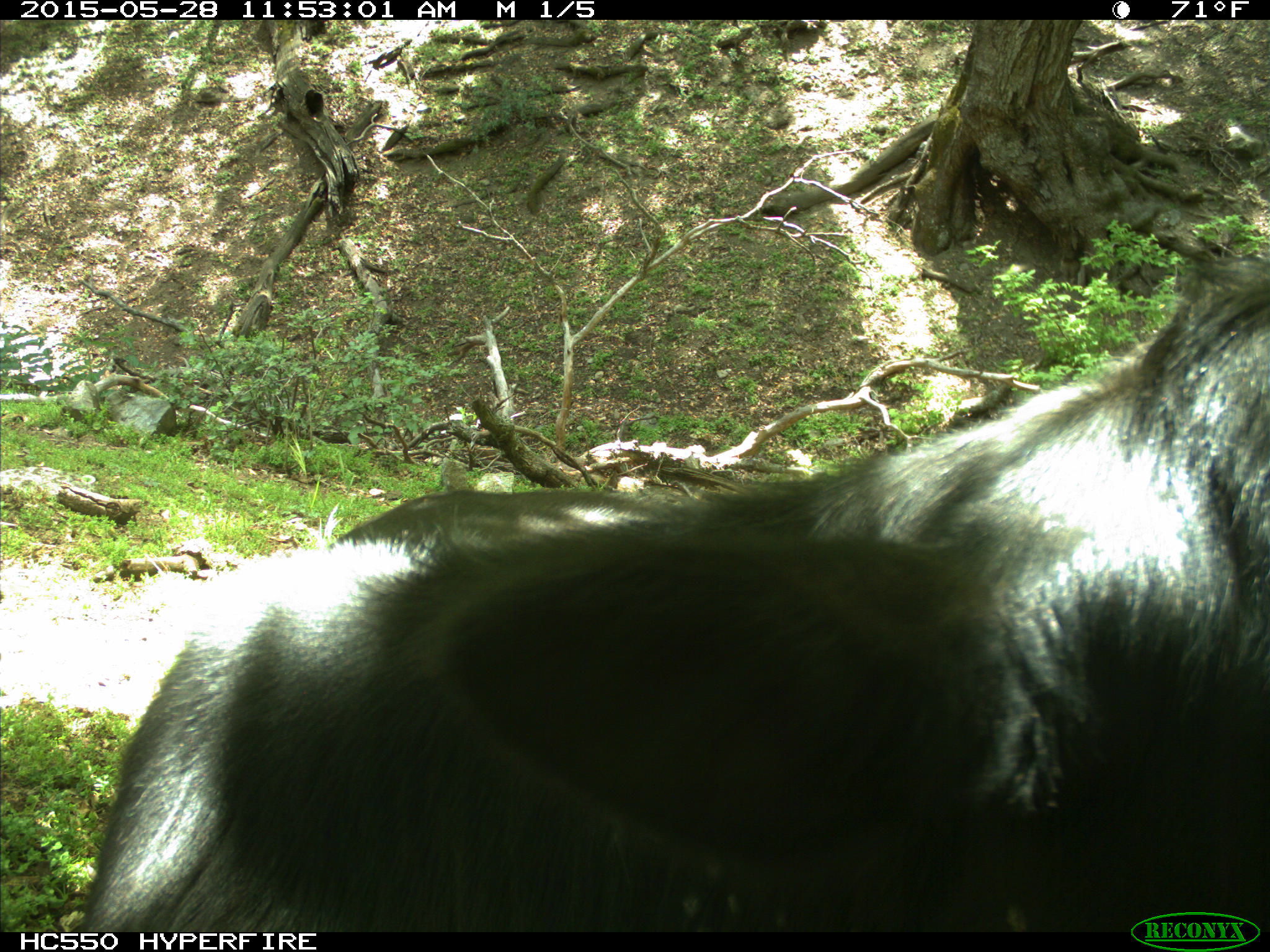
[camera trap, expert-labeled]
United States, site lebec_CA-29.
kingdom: Animalia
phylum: Chordata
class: Mammalia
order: Artiodactyla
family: Bovidae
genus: Bos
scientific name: Bos taurus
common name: domestic cow